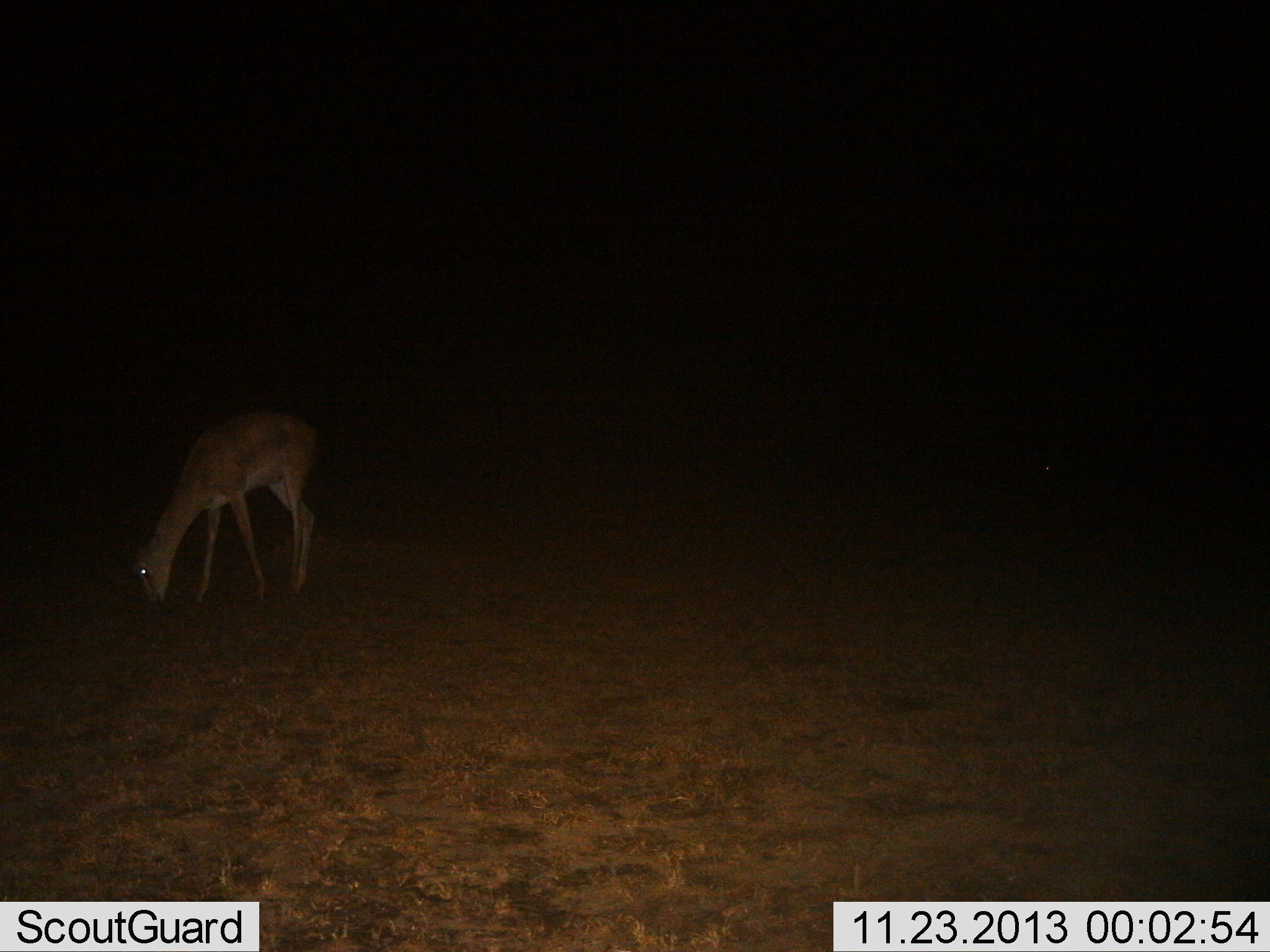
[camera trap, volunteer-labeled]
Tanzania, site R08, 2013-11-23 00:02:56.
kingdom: Animalia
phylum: Chordata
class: Mammalia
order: Artiodactyla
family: Bovidae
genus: Nanger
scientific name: Nanger granti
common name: grant's gazelle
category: gazellegrants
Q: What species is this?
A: Gazellegrants (grant's gazelle) (Nanger granti).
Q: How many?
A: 1.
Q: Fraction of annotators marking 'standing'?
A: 30%.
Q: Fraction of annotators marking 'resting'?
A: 0%.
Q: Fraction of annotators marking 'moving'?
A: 0%.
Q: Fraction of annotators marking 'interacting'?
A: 0%.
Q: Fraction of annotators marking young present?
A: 0%.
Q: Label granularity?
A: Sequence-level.